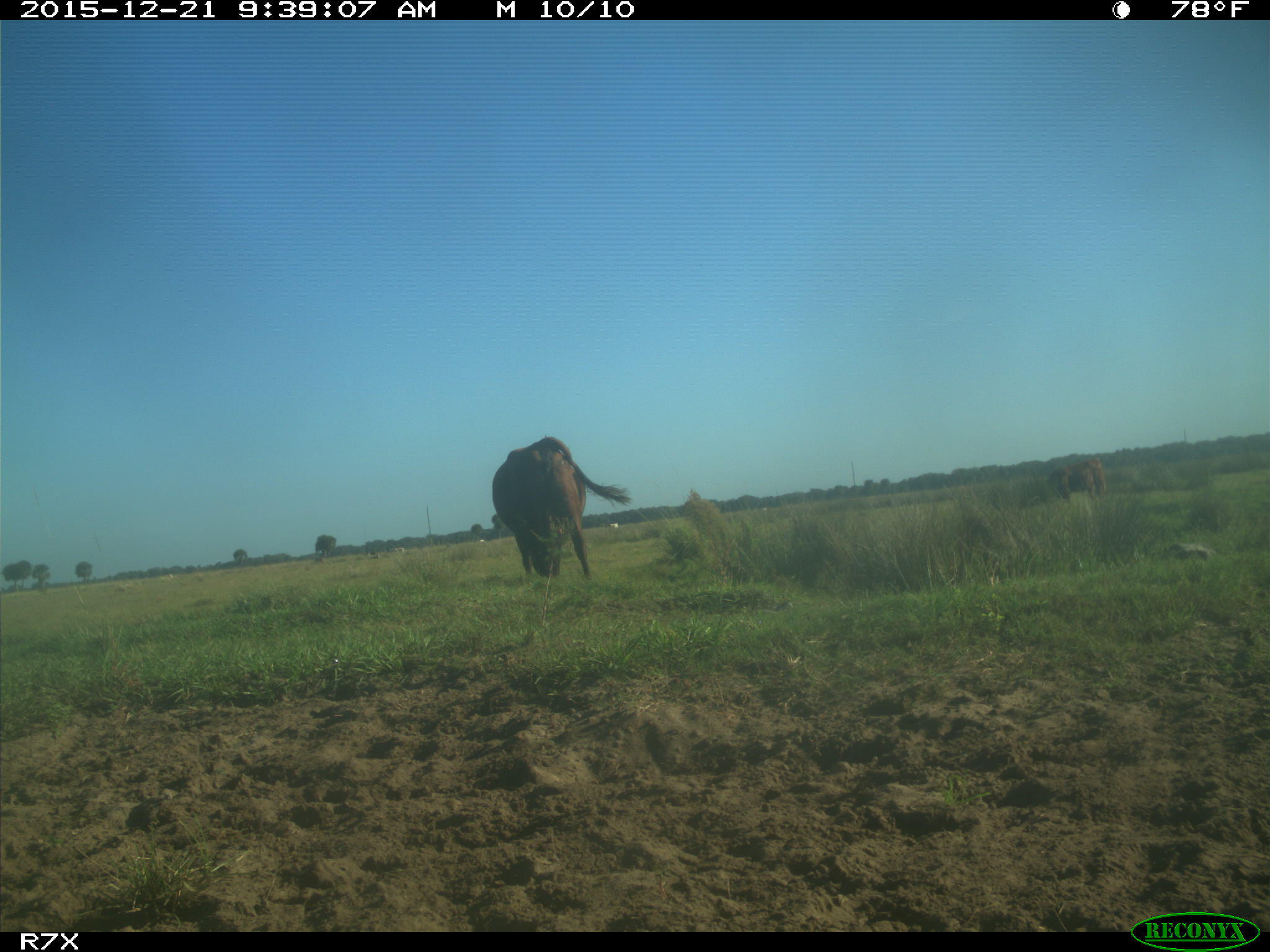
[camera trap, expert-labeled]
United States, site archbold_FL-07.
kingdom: Animalia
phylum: Chordata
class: Mammalia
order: Artiodactyla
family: Bovidae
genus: Bos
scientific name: Bos taurus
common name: domestic cow